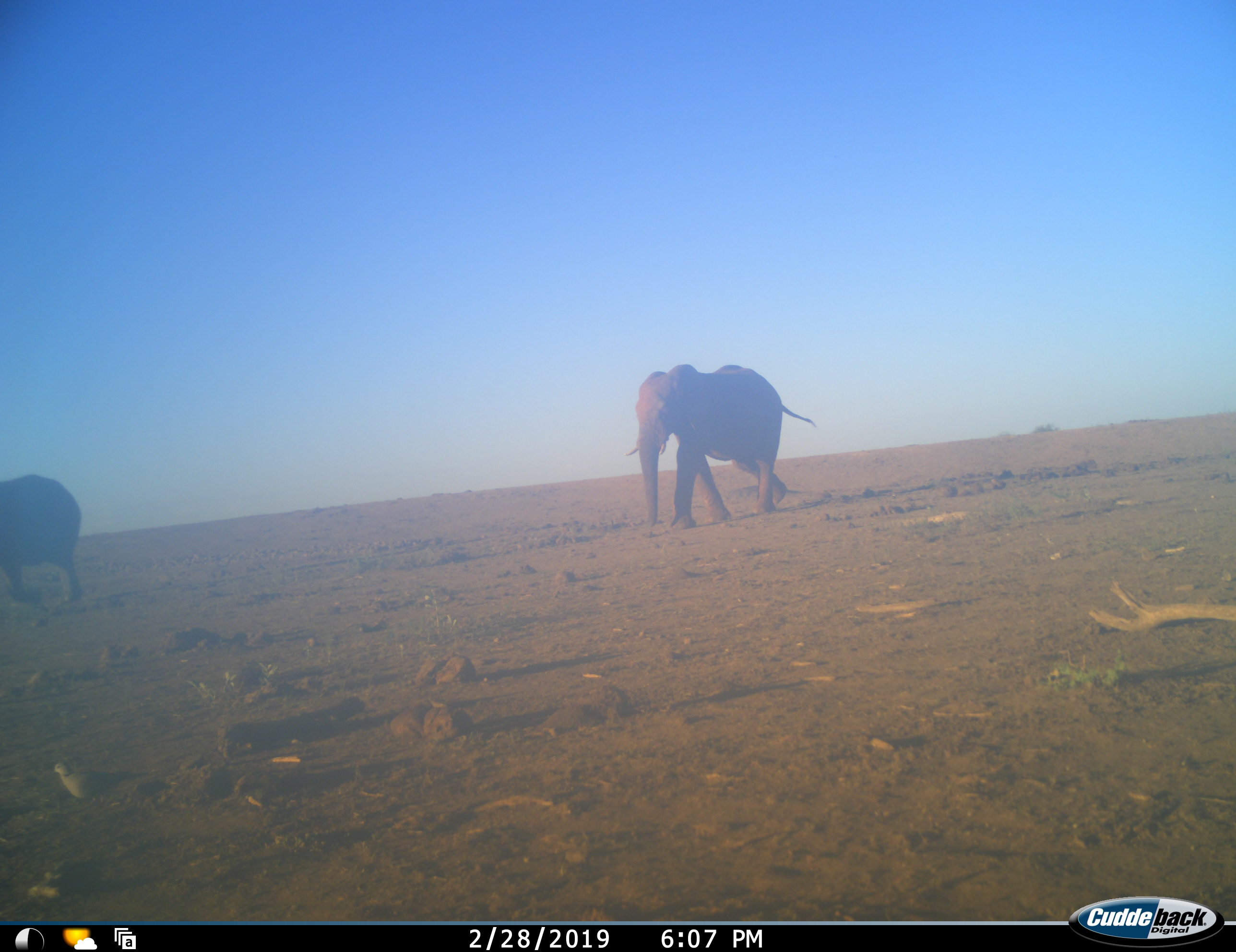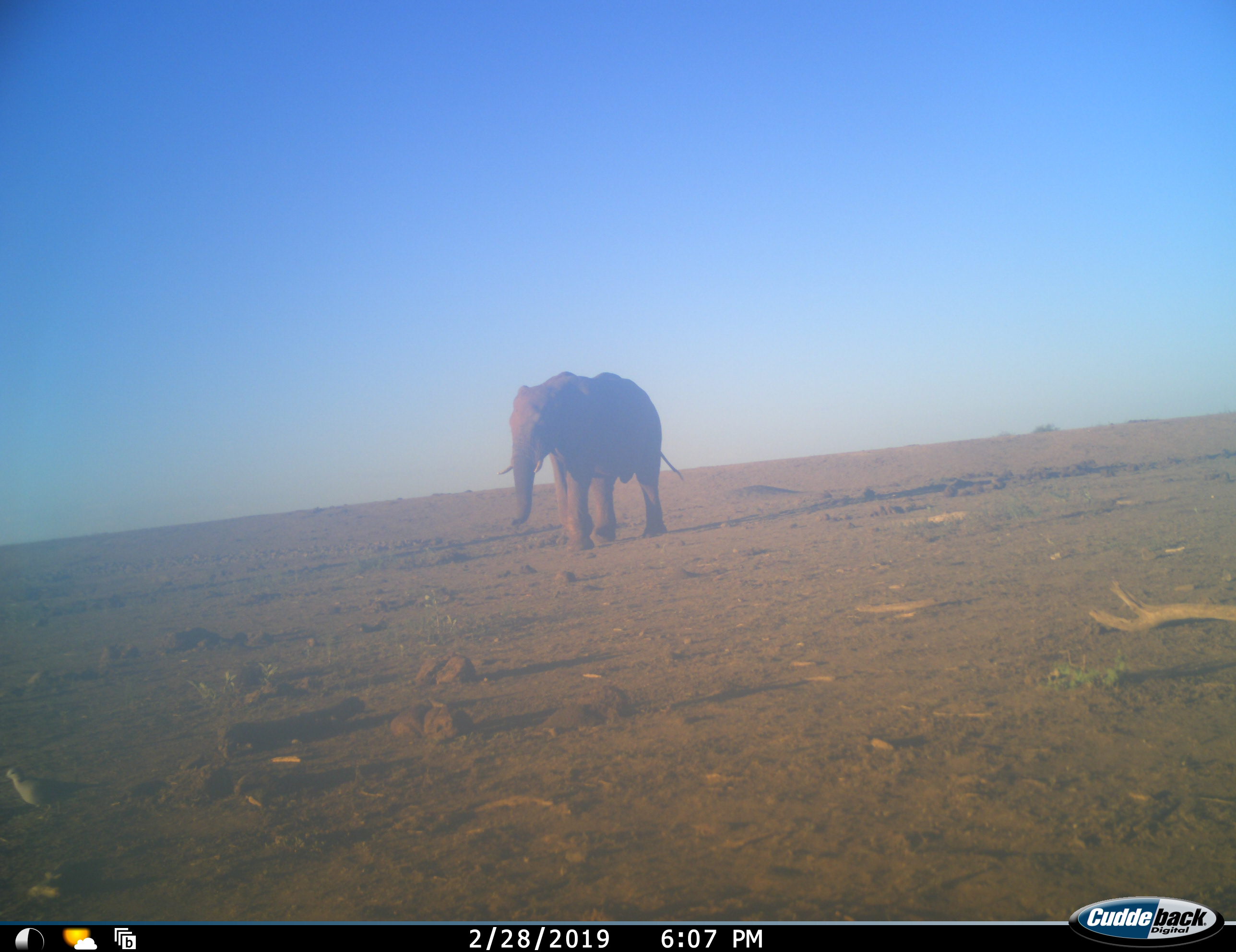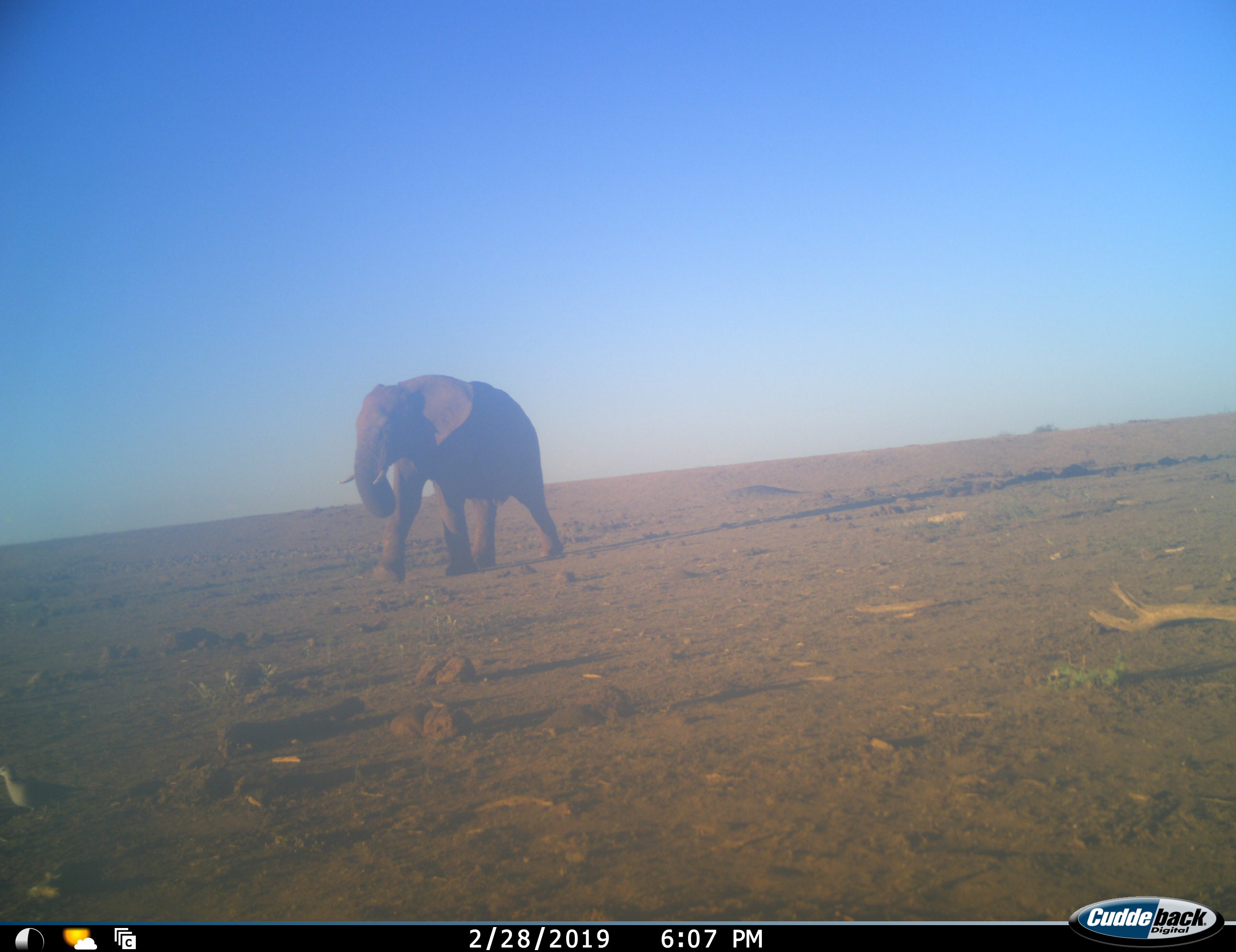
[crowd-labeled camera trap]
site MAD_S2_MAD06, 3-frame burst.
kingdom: Animalia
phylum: Chordata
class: Mammalia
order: Proboscidea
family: Elephantidae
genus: Loxodonta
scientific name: Loxodonta africana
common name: african bush elephant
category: elephant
Elephant (african bush elephant) (Loxodonta africana), count 2. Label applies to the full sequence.